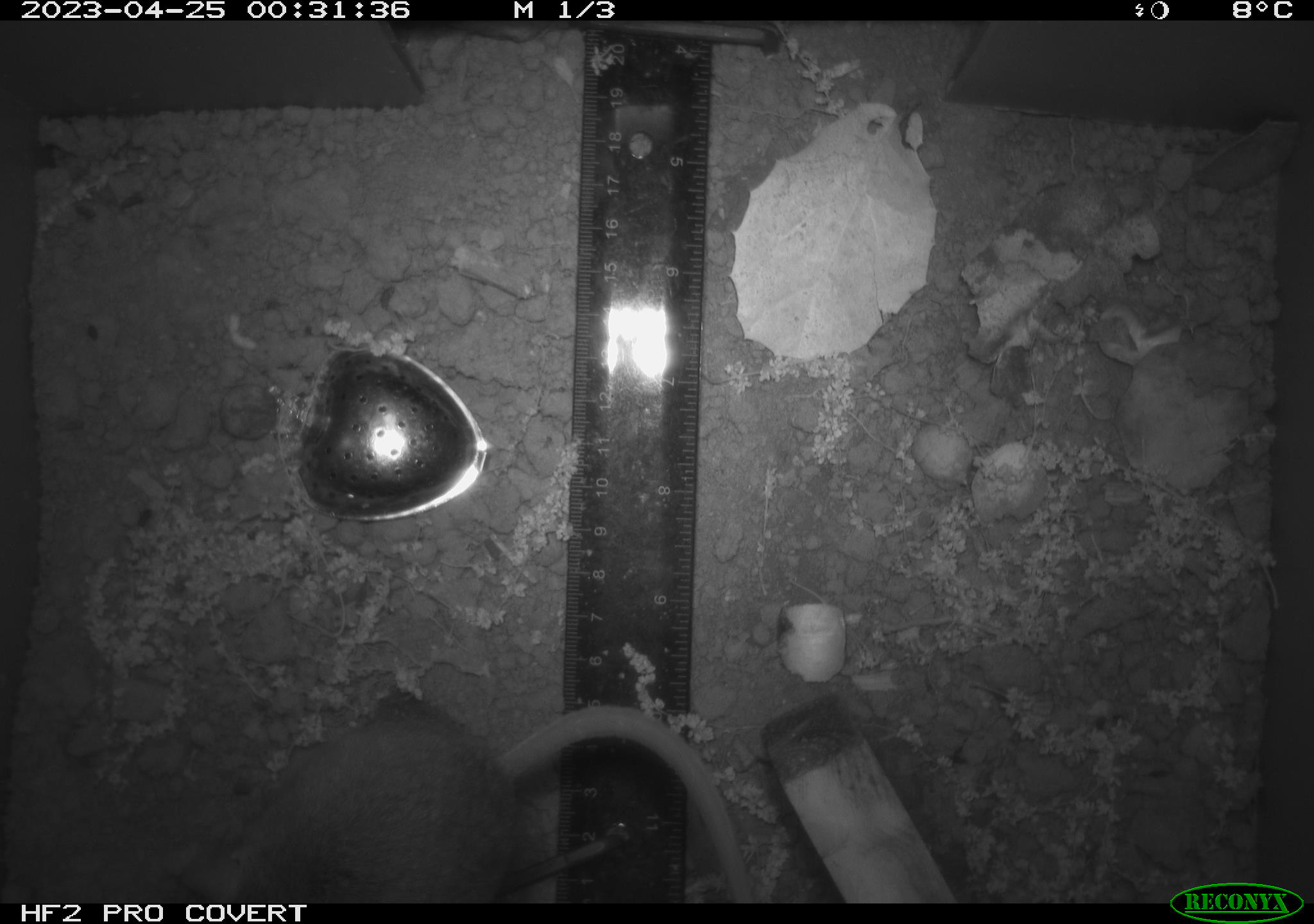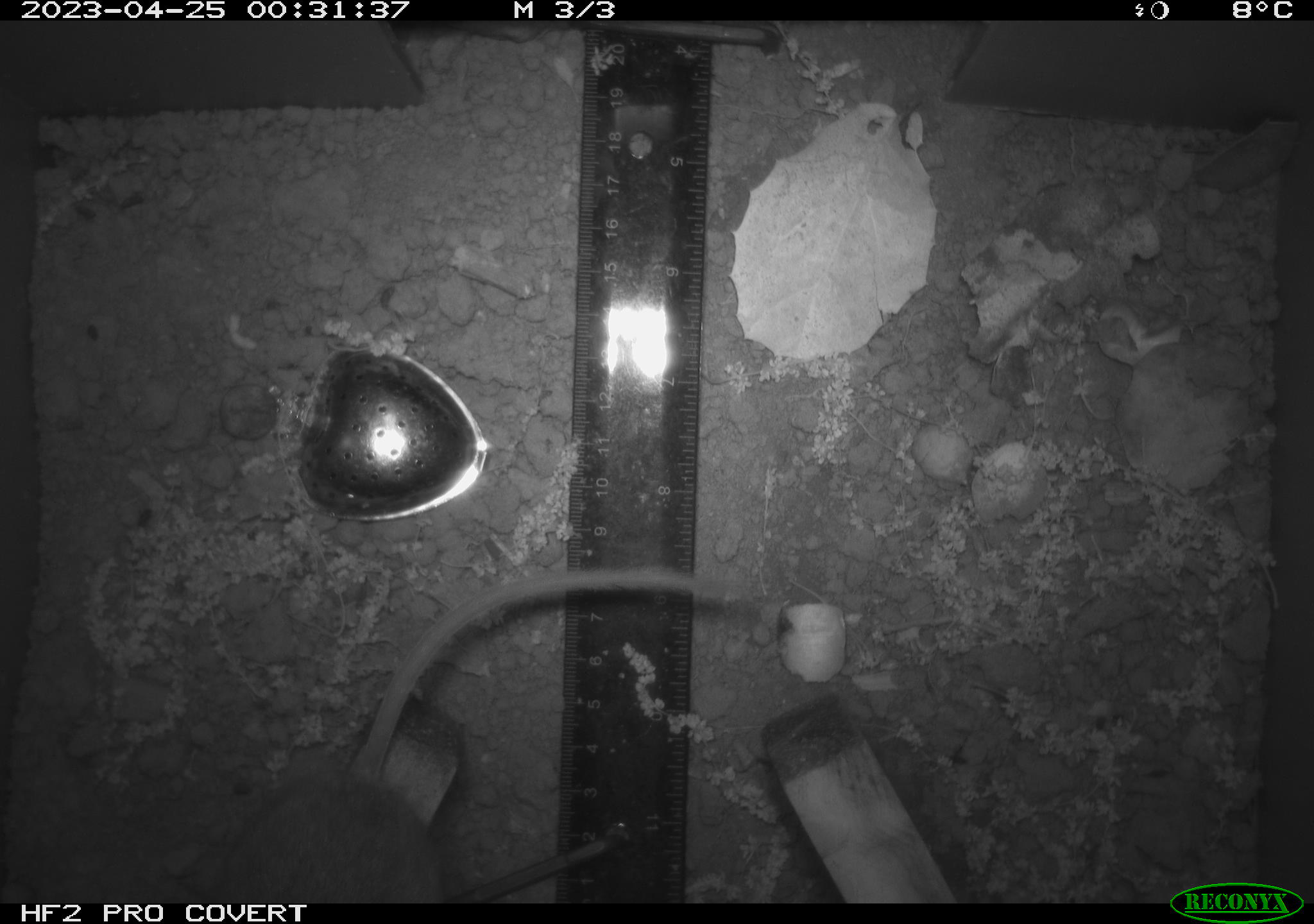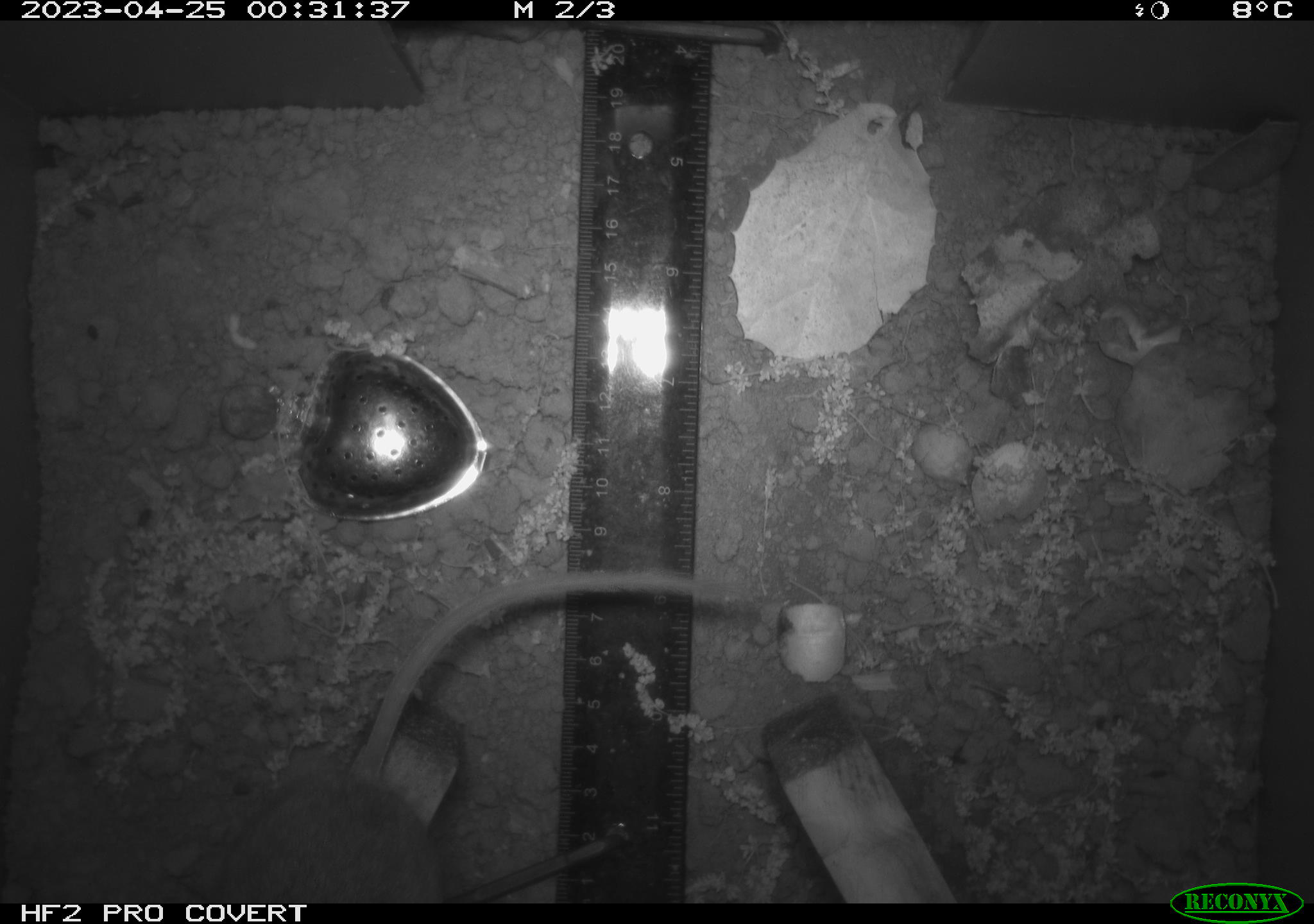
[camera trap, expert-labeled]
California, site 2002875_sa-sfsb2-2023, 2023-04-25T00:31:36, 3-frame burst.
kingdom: Animalia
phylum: Chordata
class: Mammalia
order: Rodentia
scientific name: Rodentia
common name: mouse species